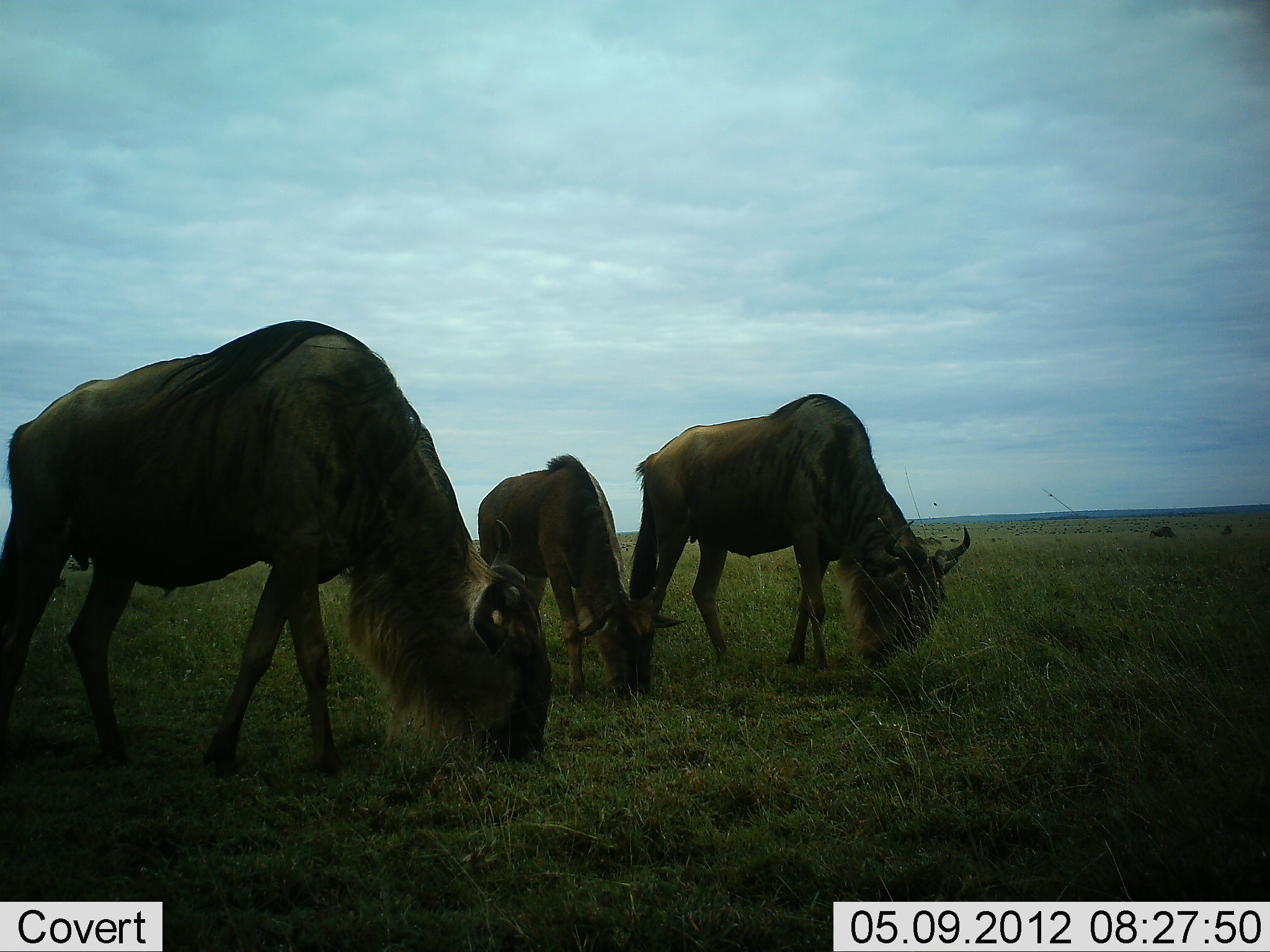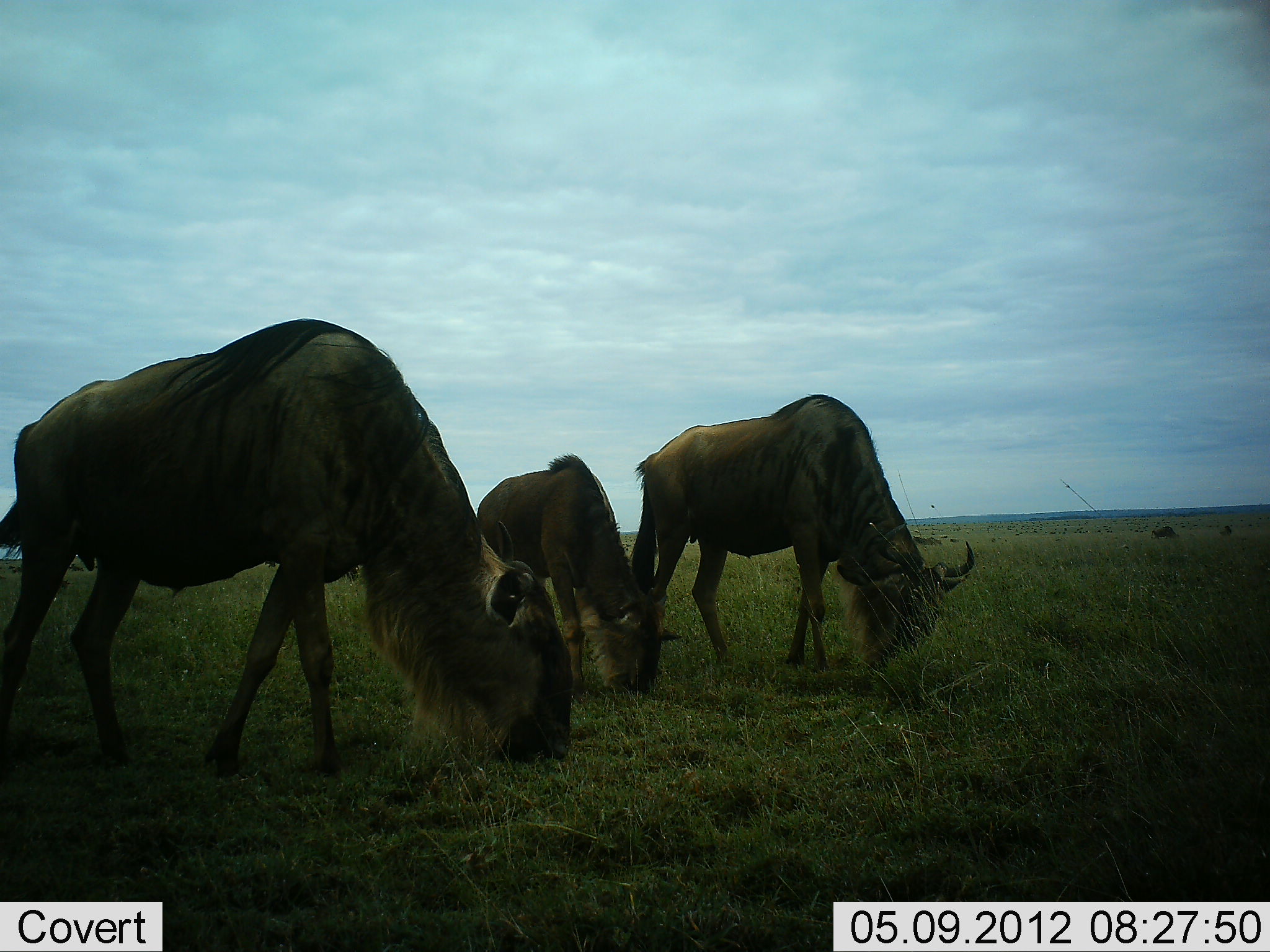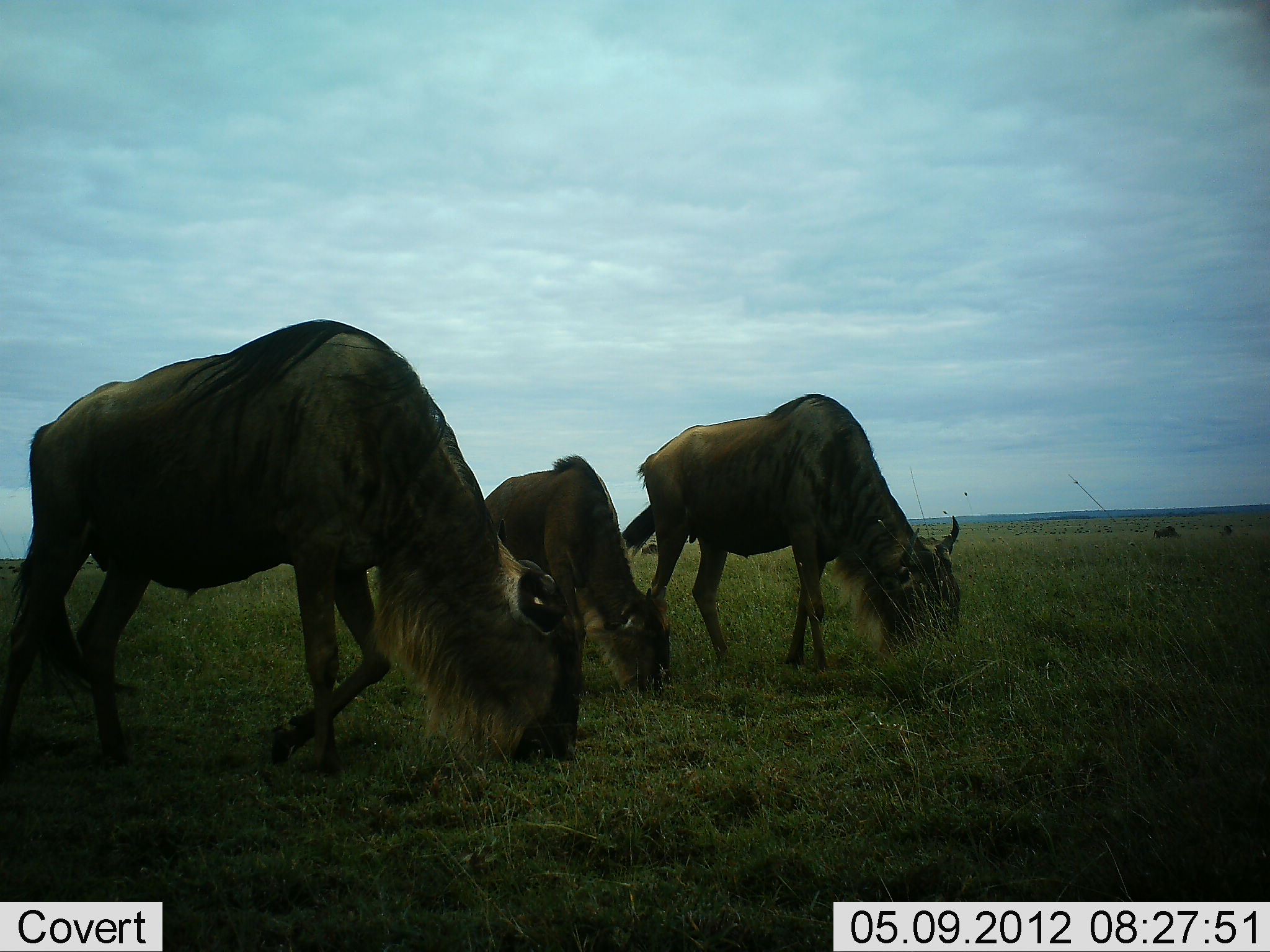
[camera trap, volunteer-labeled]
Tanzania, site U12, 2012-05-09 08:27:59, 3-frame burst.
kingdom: Animalia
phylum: Chordata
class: Mammalia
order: Artiodactyla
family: Bovidae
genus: Connochaetes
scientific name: Connochaetes taurinus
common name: blue wildebeest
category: wildebeest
Wildebeest (blue wildebeest) (Connochaetes taurinus), count 3. Behavior (volunteer vote fractions): standing 10%, resting 0%, moving 0%, interacting 0%. Young present (vote fraction): 50%. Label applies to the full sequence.